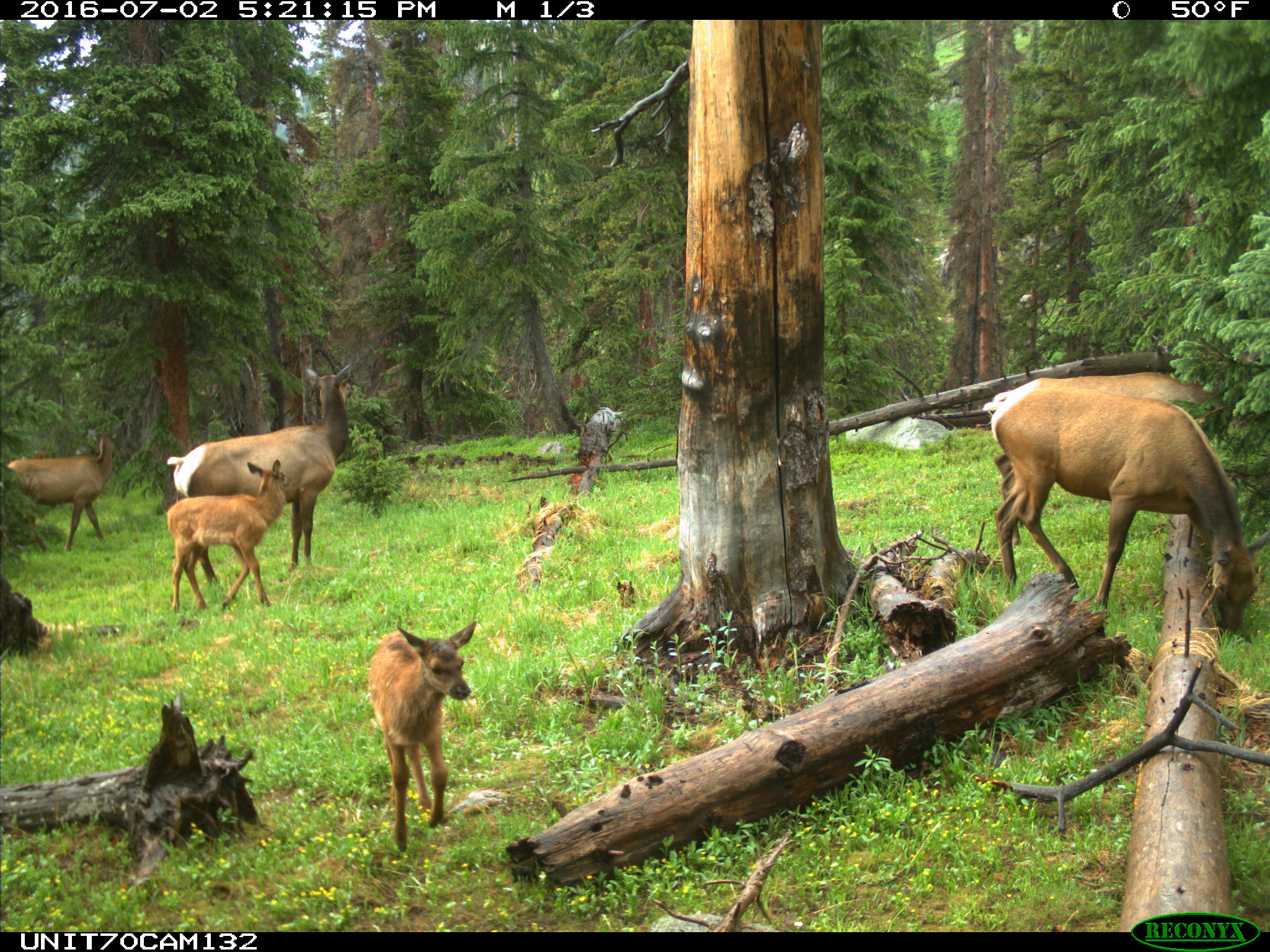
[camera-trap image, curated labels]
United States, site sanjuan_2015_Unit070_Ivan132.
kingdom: Animalia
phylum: Chordata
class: Mammalia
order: Artiodactyla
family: Cervidae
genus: Cervus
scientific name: Cervus elaphus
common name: red deer